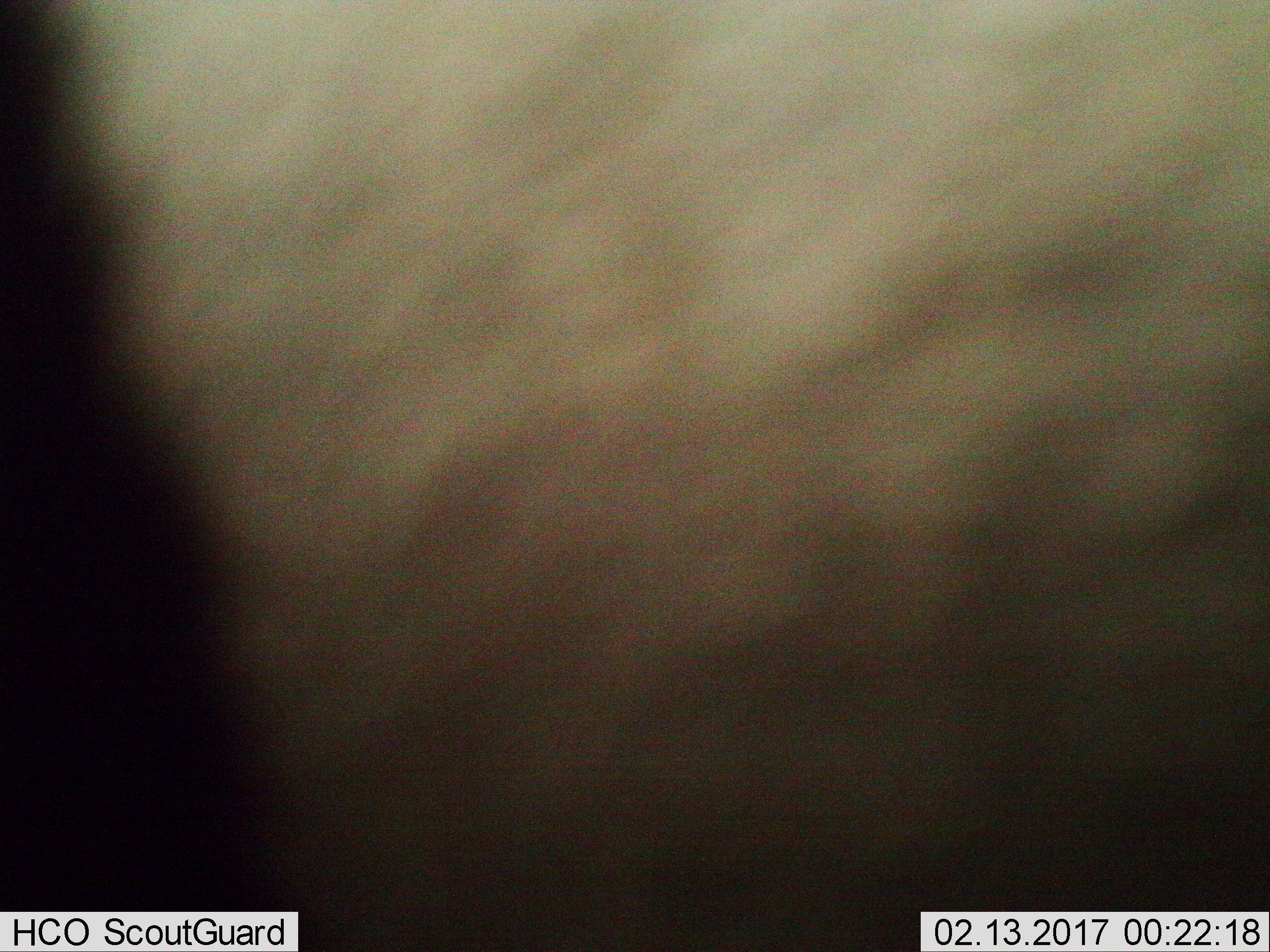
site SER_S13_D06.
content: unidentified animal